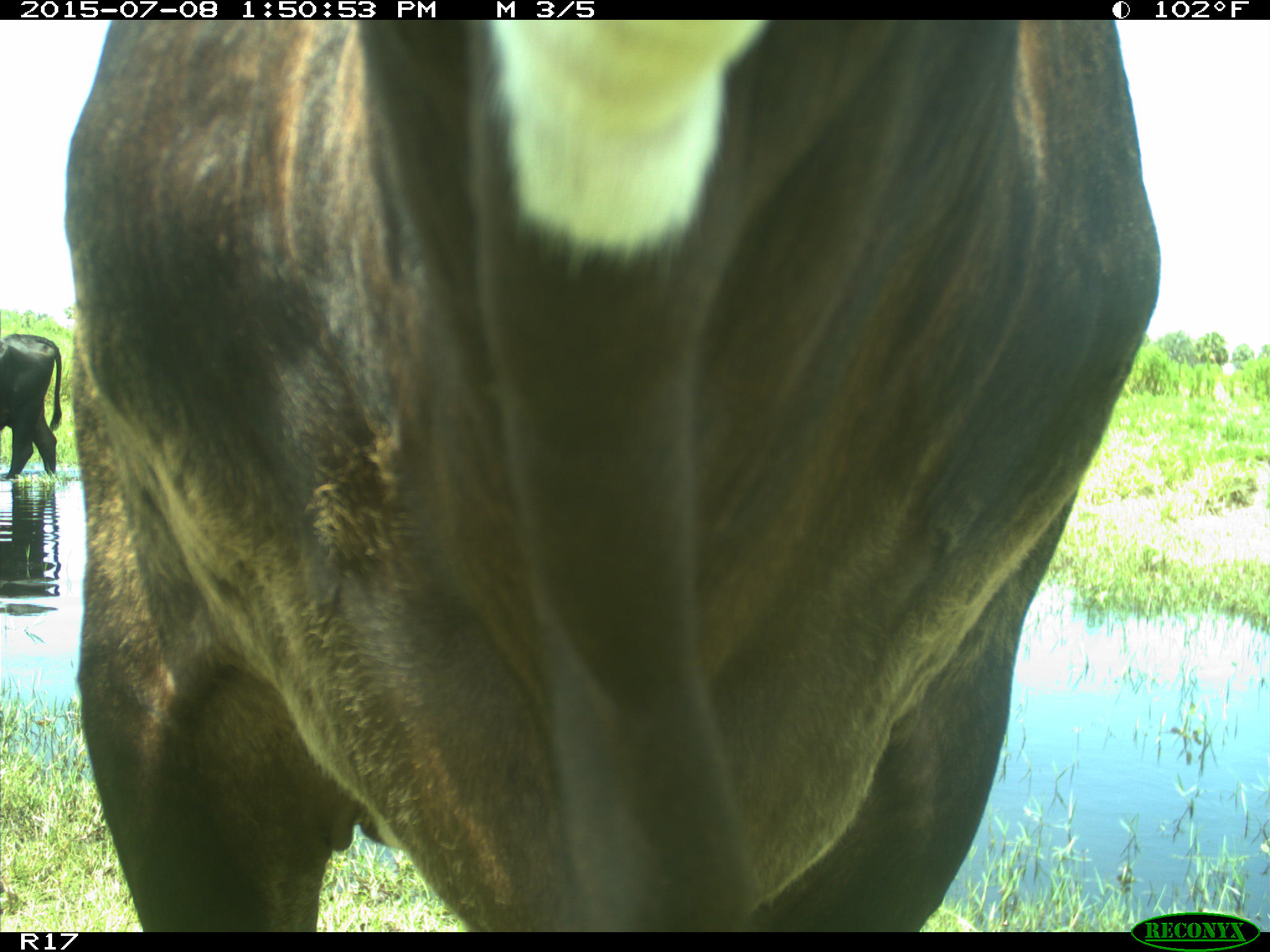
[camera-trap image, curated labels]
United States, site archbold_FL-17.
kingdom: Animalia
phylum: Chordata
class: Mammalia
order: Artiodactyla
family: Bovidae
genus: Bos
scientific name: Bos taurus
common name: domestic cow